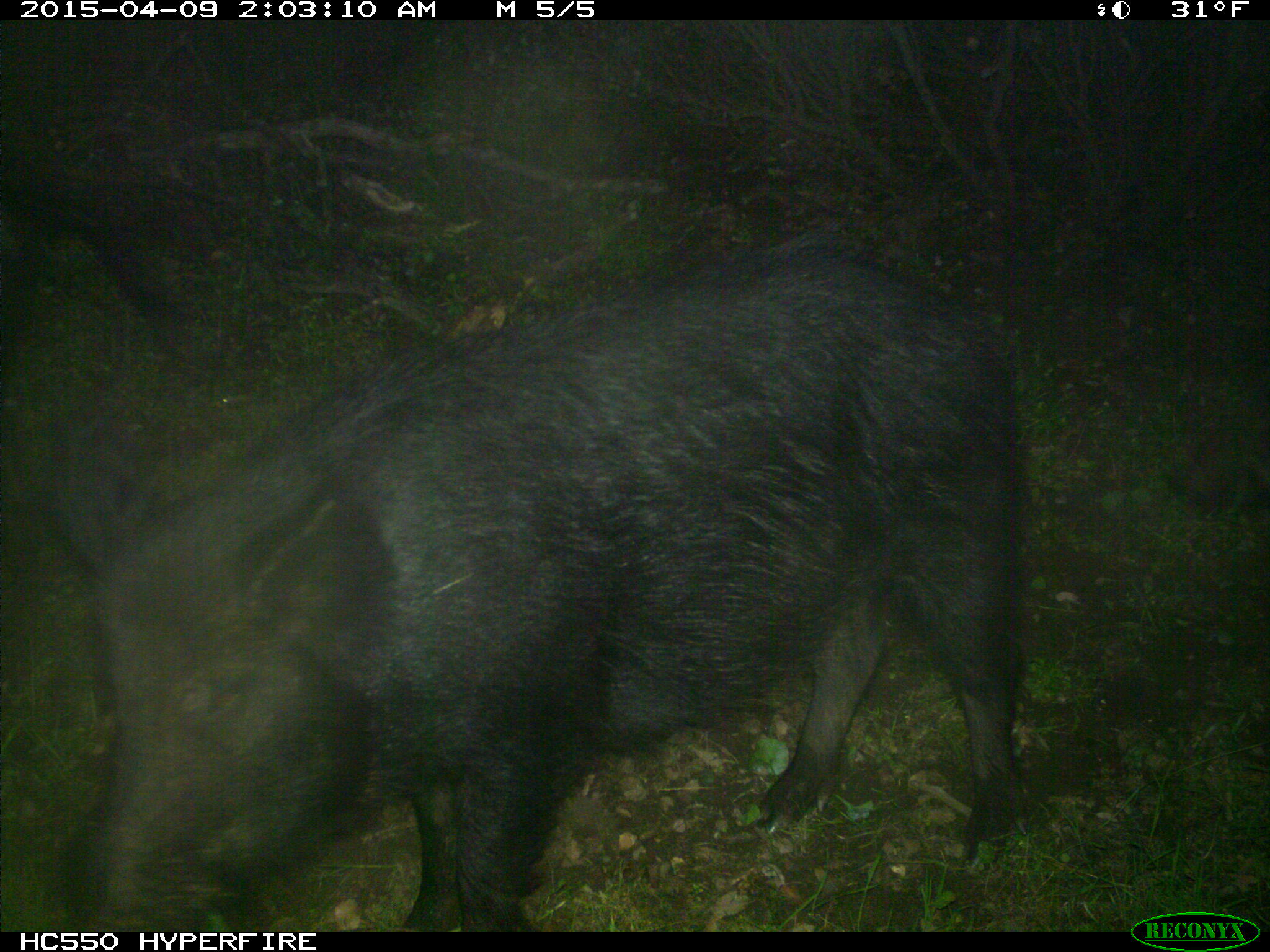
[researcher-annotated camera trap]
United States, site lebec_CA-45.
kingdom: Animalia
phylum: Chordata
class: Mammalia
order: Artiodactyla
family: Suidae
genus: Sus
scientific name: Sus scrofa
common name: wild boar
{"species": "Sus scrofa (wild boar)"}